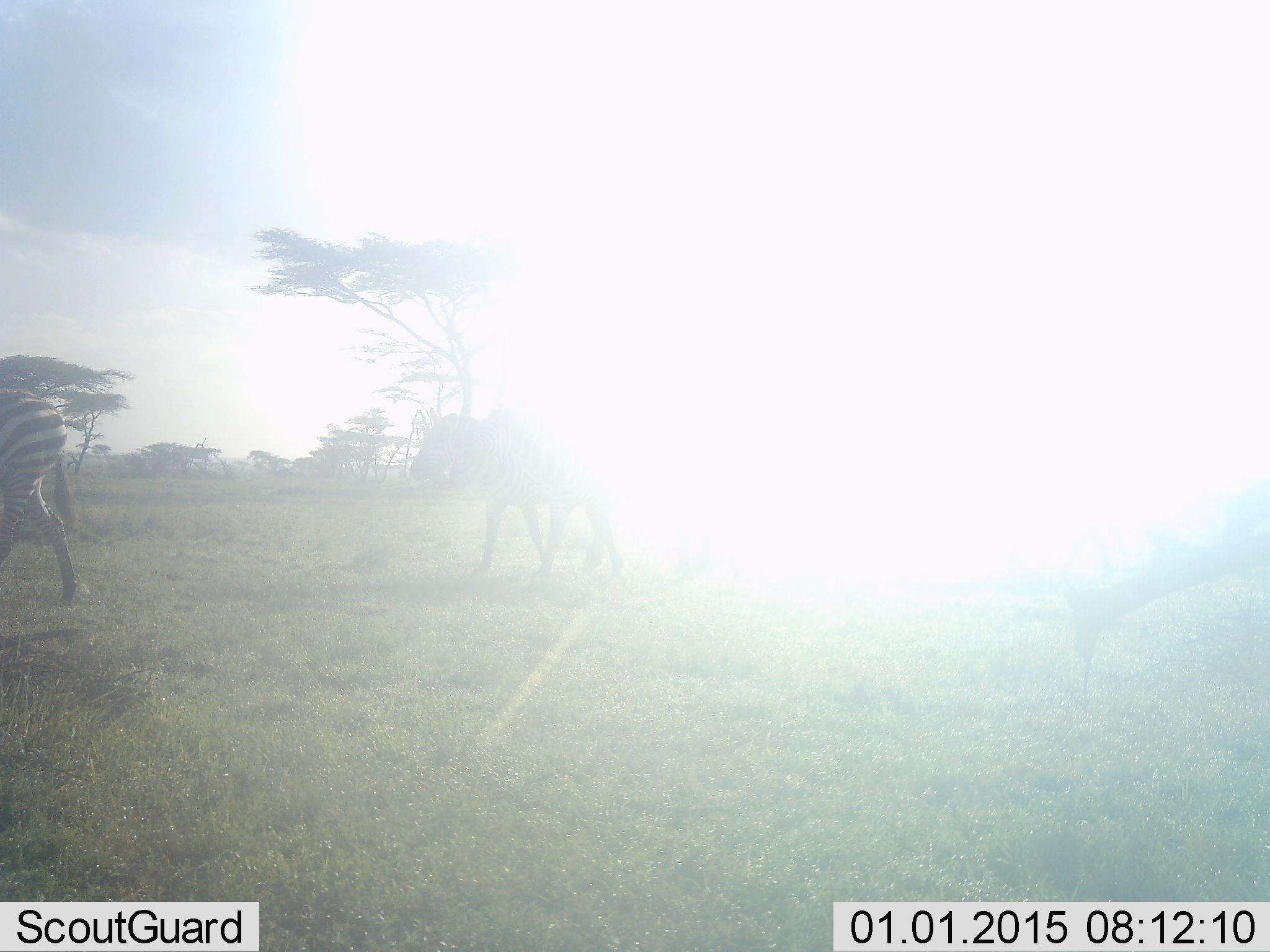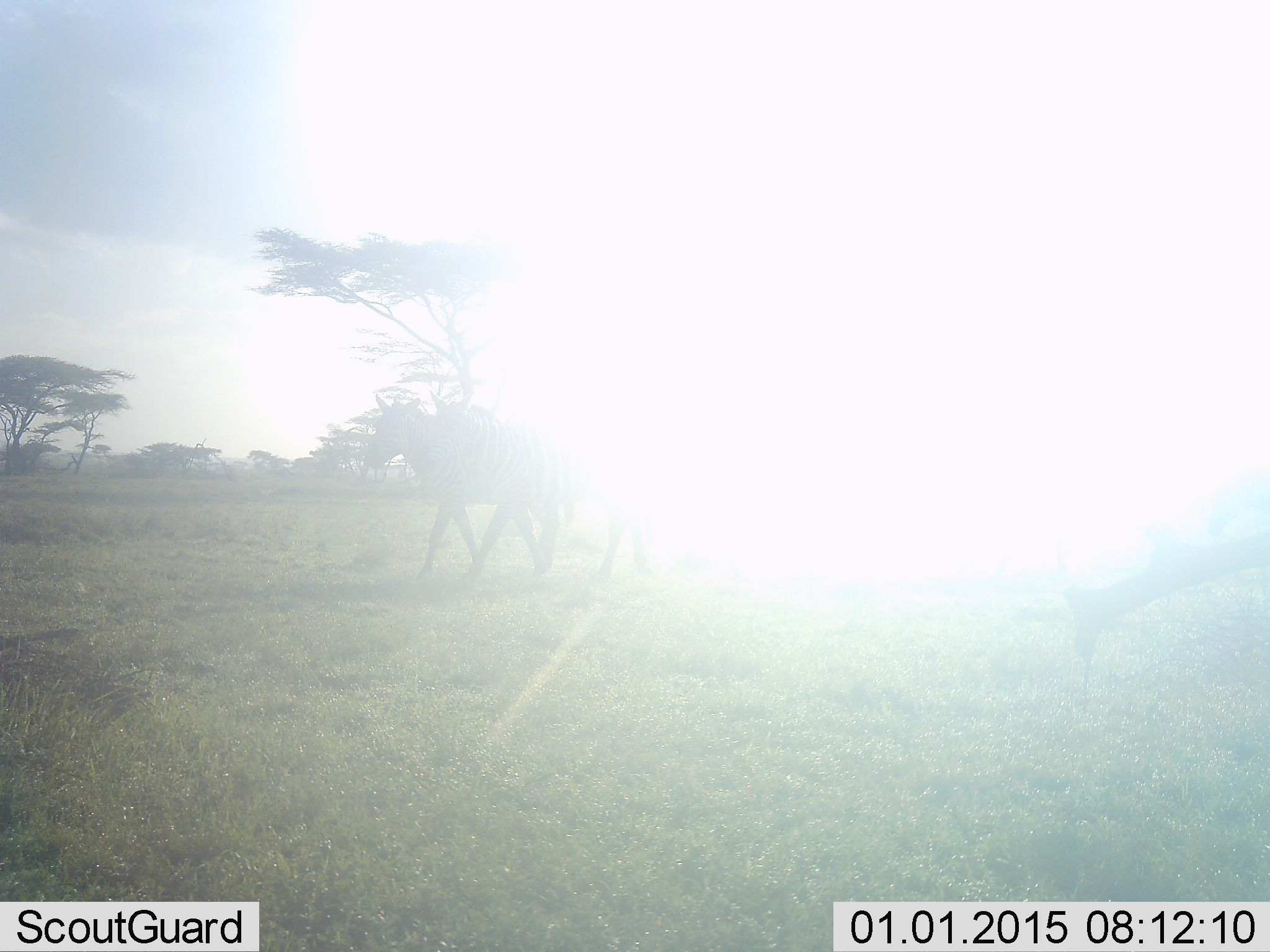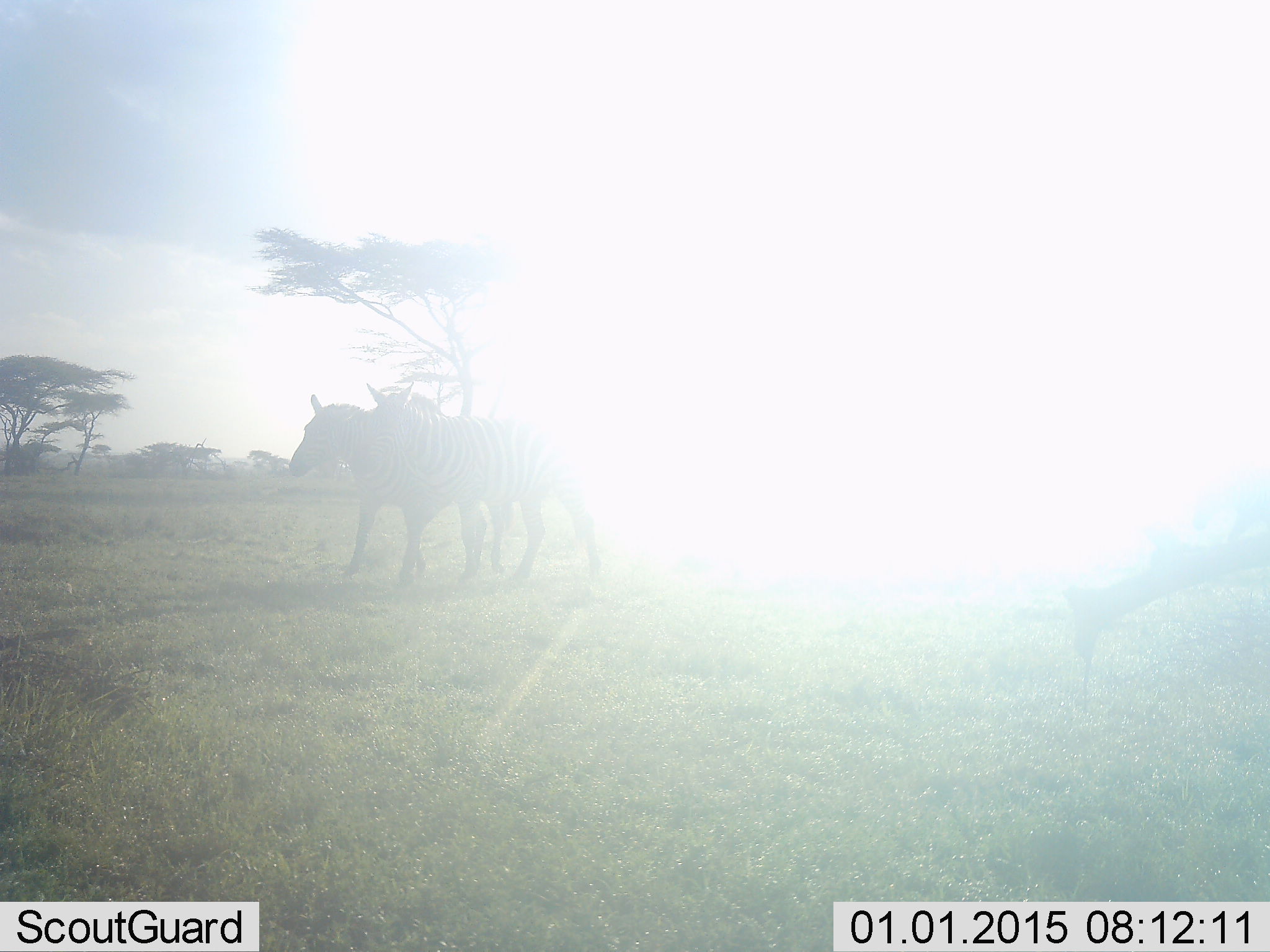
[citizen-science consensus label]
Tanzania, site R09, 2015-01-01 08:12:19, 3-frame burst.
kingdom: Animalia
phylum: Chordata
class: Mammalia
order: Perissodactyla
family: Equidae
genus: Equus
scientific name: Equus quagga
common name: plains zebra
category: zebra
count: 3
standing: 10%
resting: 0%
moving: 100%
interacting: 0%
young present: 0%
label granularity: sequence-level